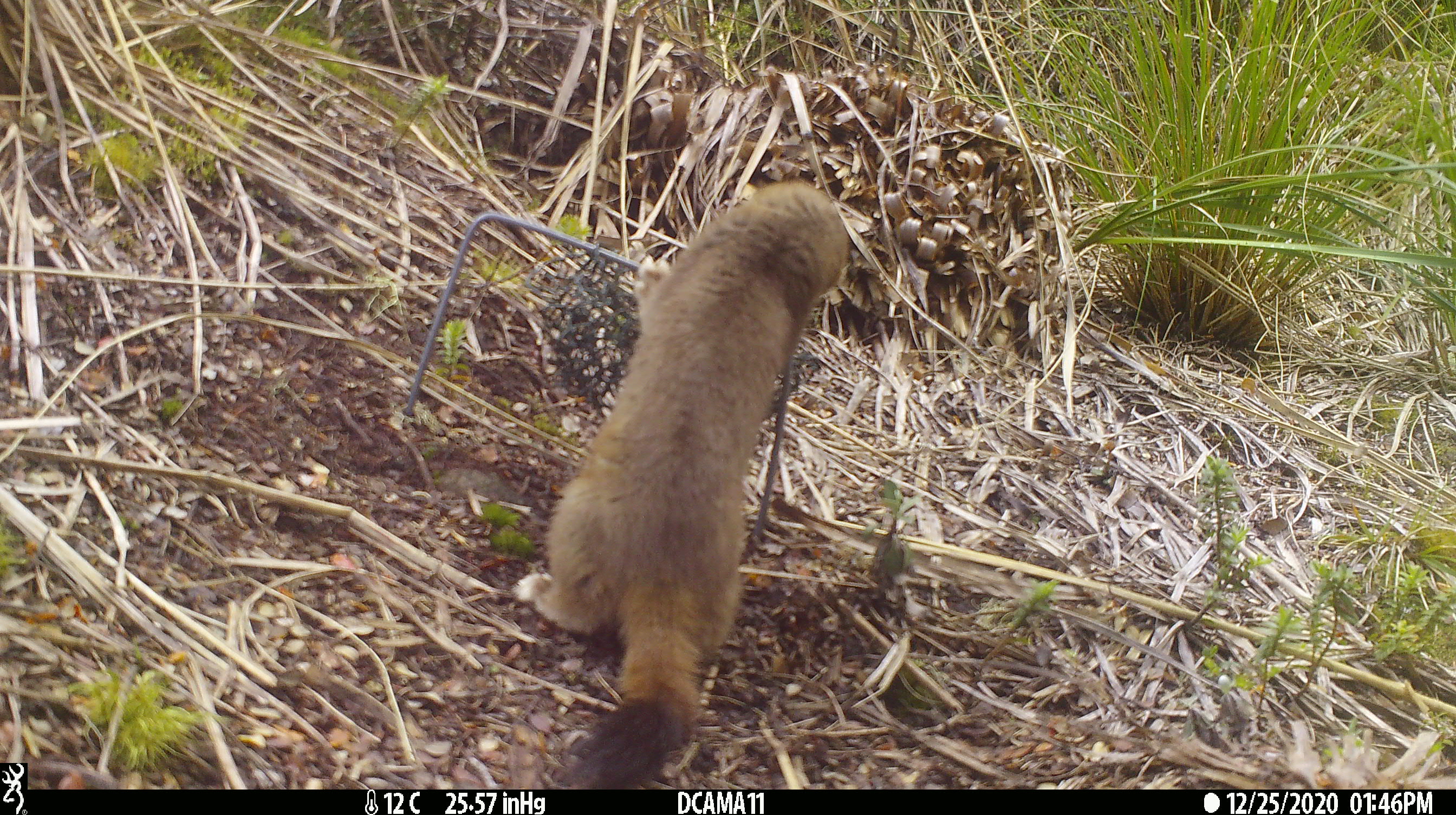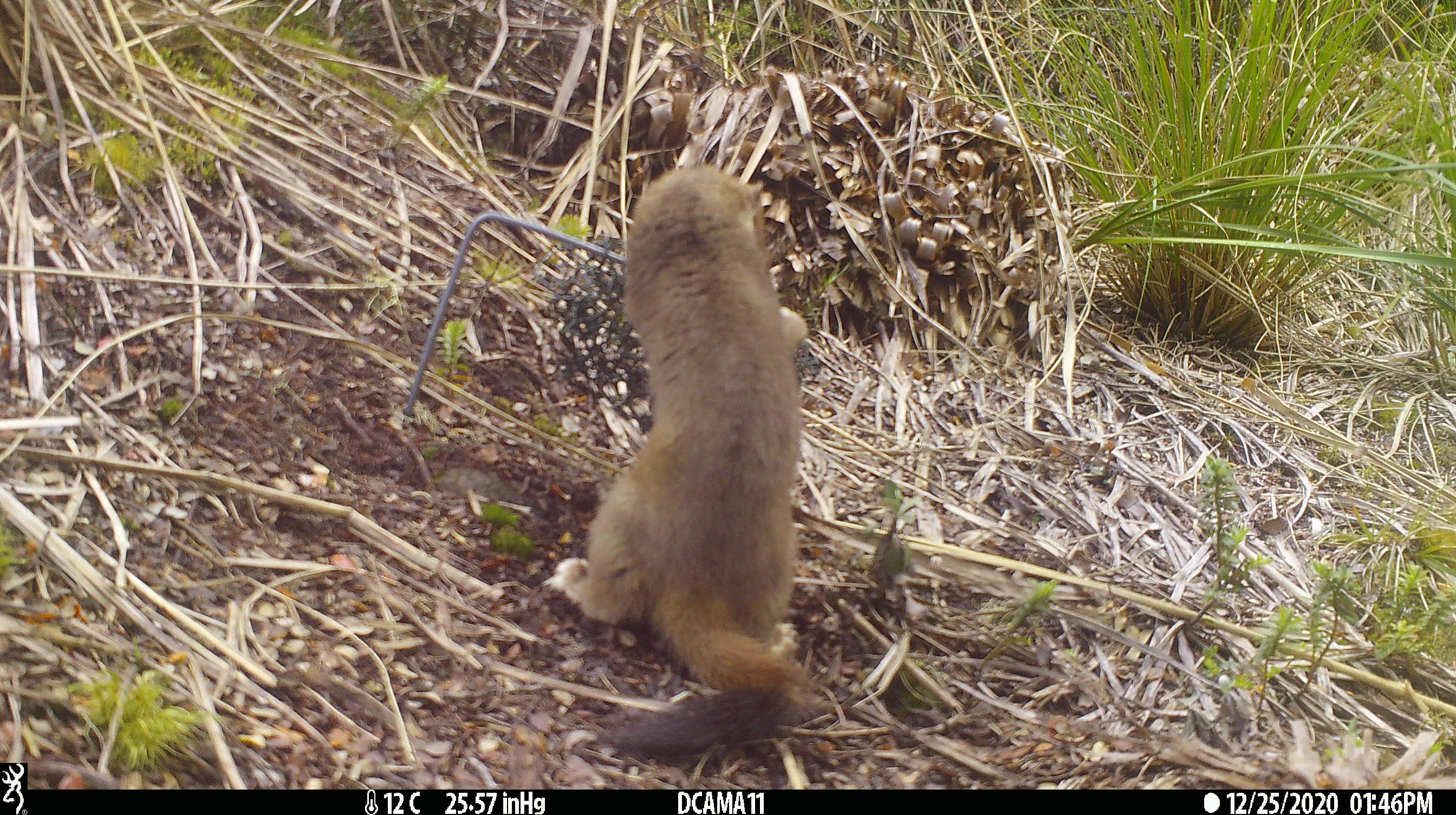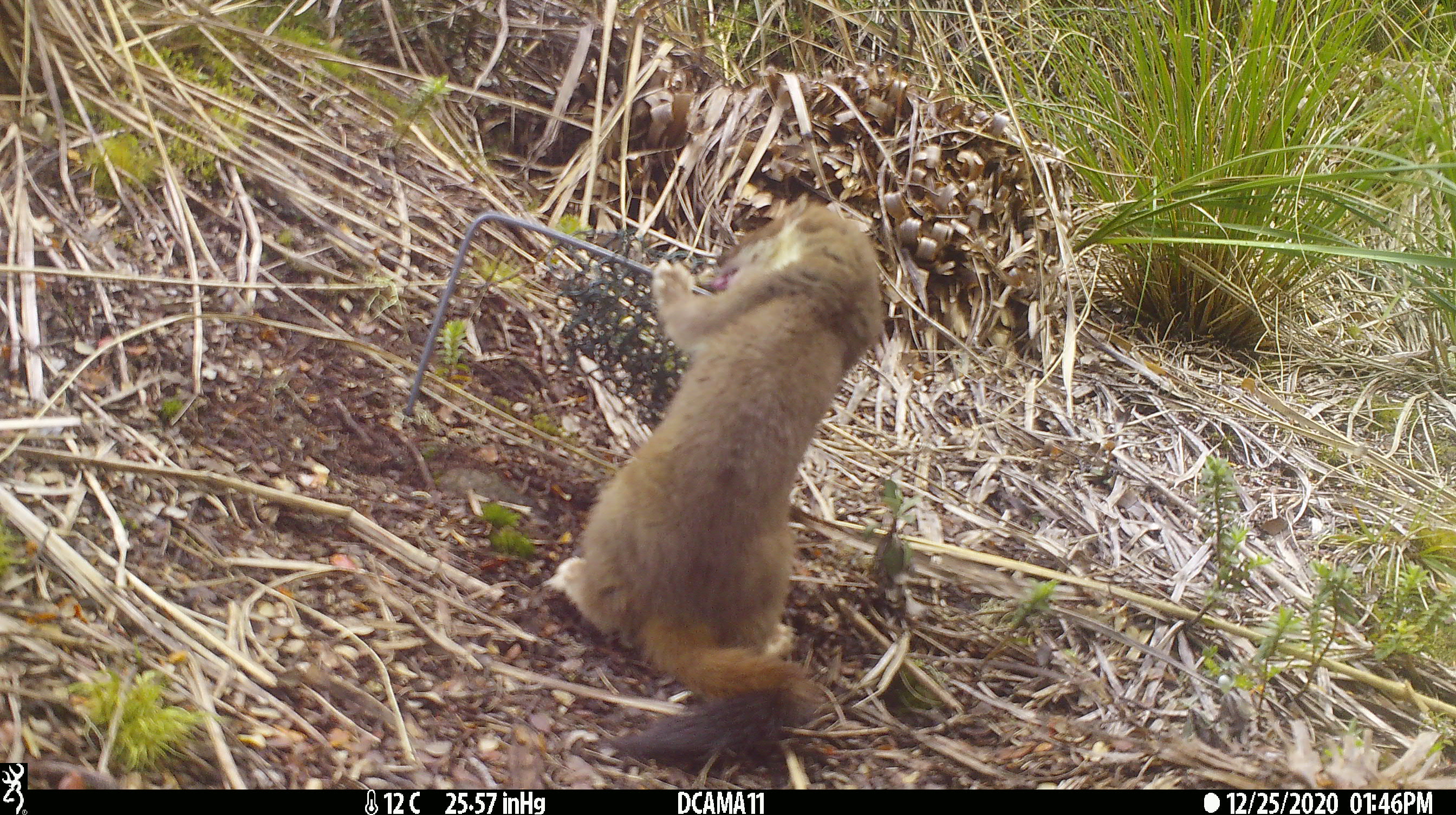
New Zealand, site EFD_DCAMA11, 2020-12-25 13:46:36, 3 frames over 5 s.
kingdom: Animalia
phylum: Chordata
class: Mammalia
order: Carnivora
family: Mustelidae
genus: Mustela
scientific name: Mustela erminea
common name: stoat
Stoat (Mustela erminea).